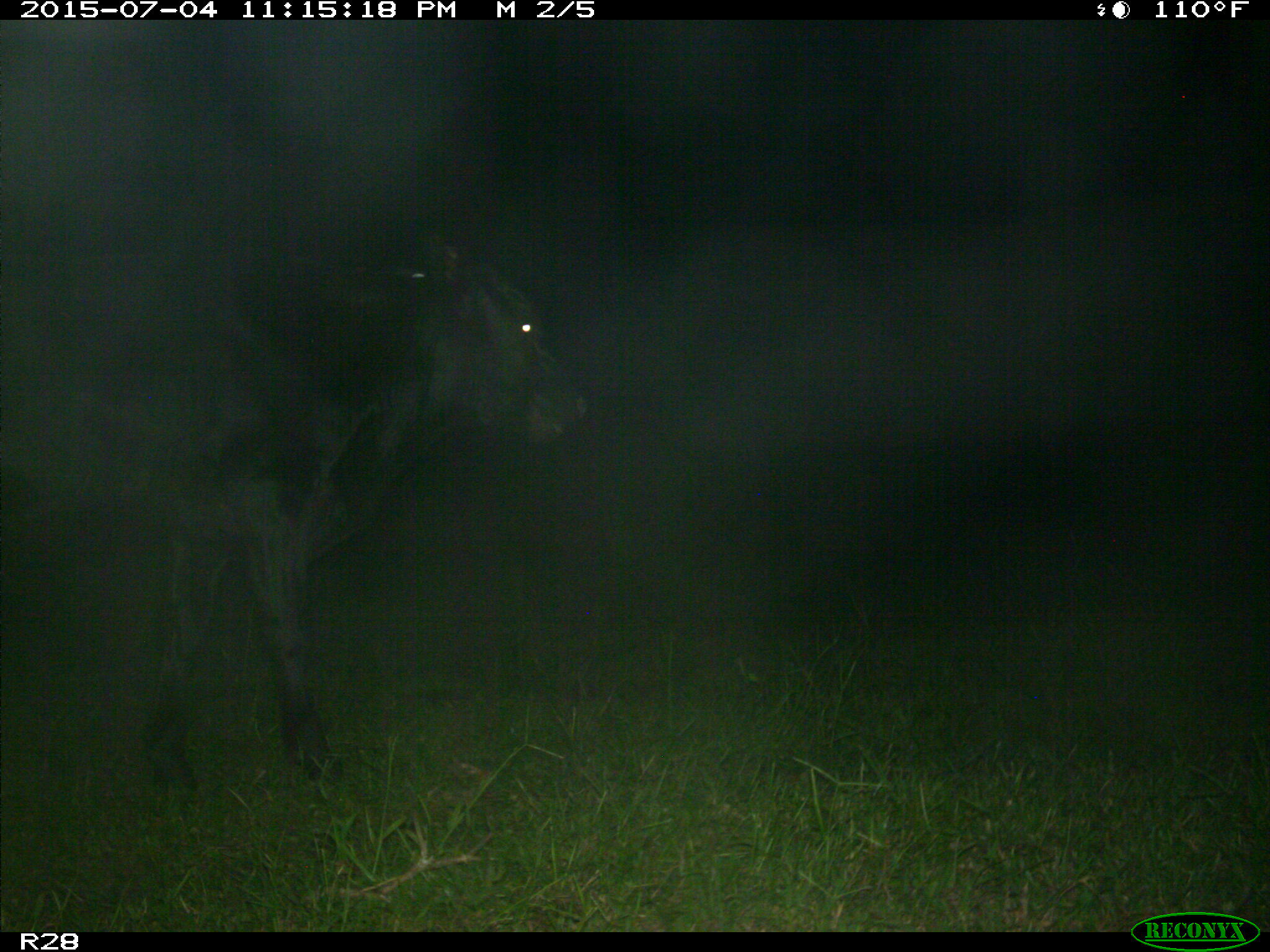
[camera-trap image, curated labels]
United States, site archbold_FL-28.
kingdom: Animalia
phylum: Chordata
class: Mammalia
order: Artiodactyla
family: Bovidae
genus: Bos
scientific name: Bos taurus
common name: domestic cow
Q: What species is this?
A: Bos taurus (domestic cow).